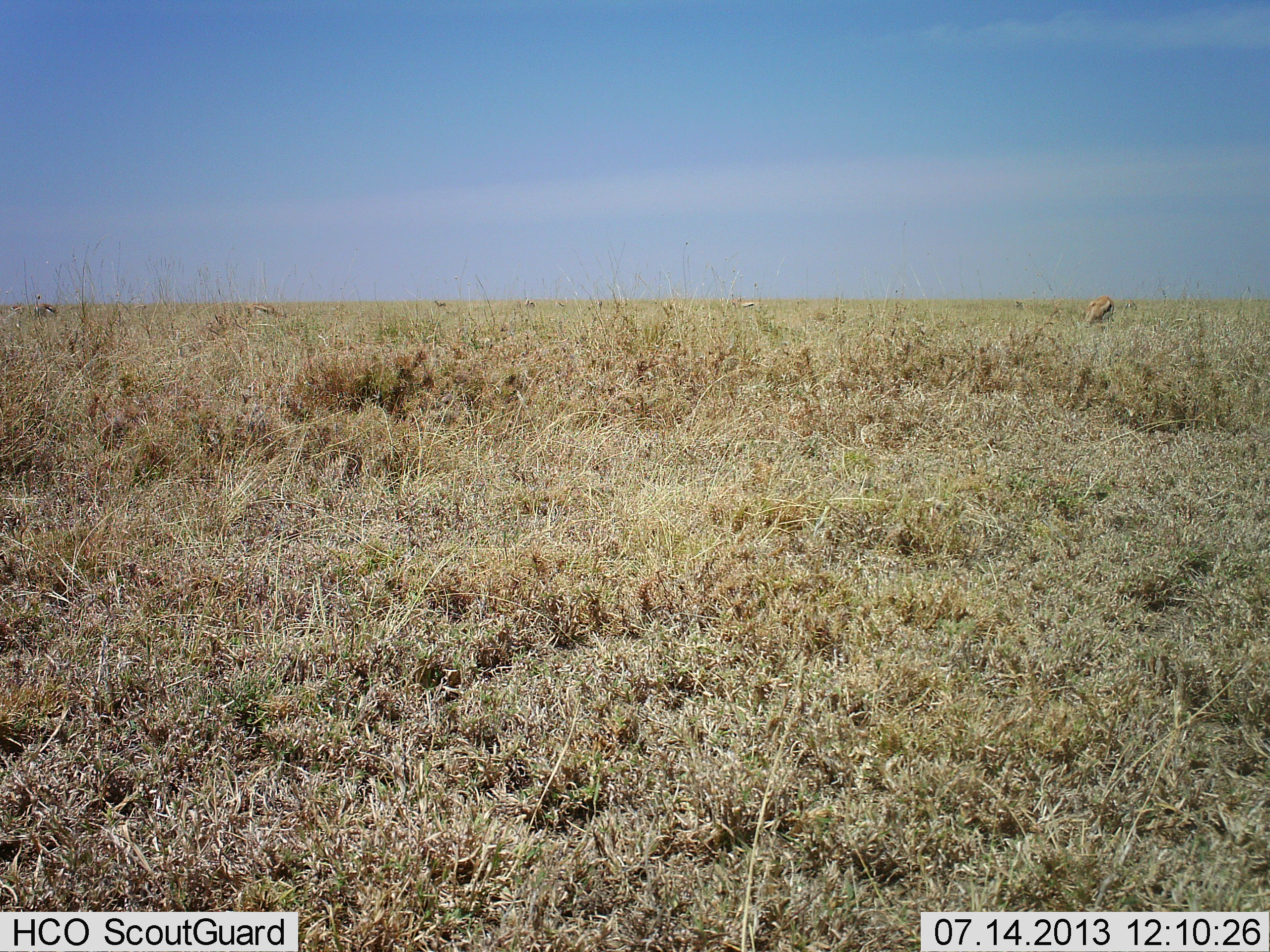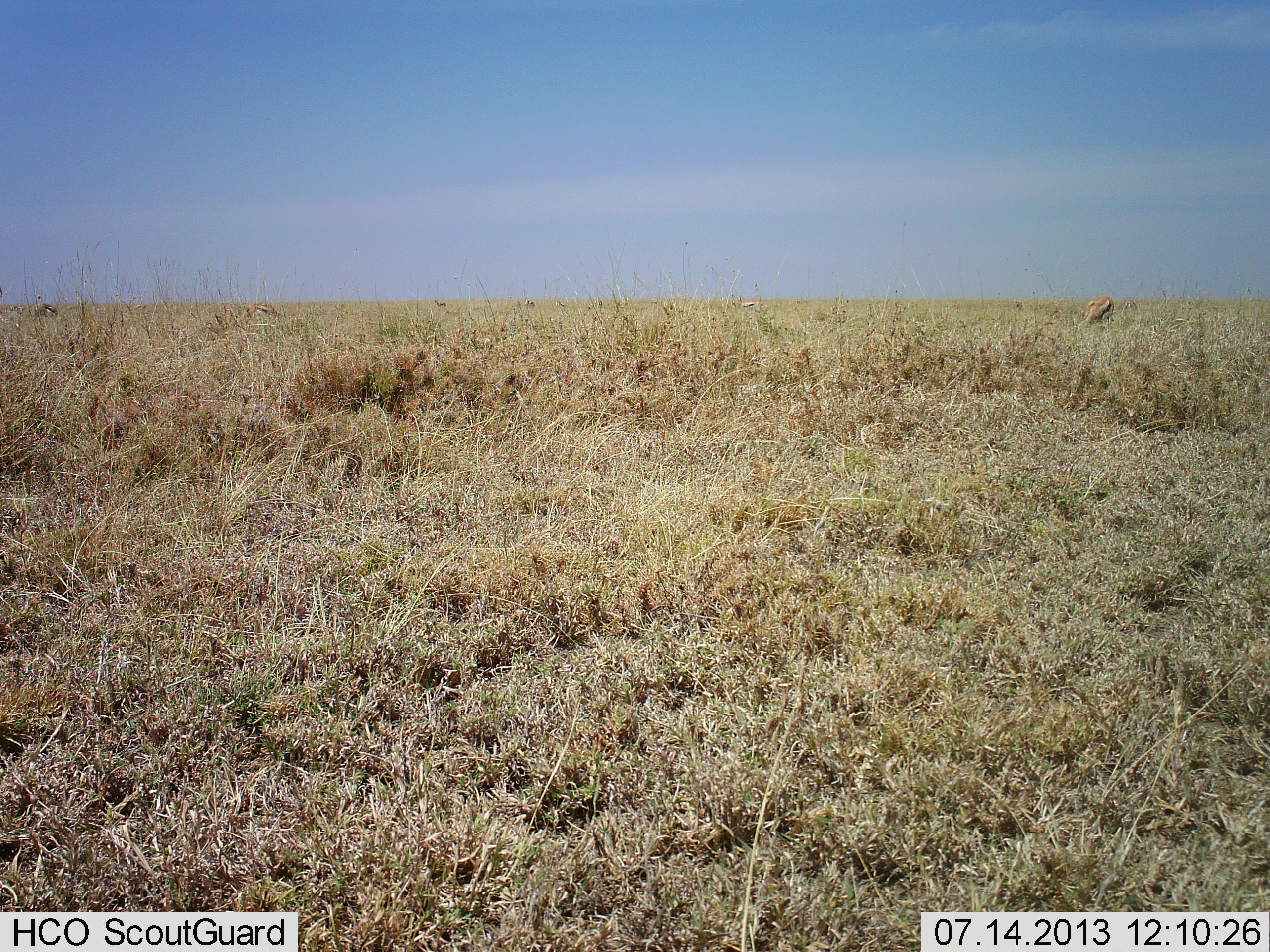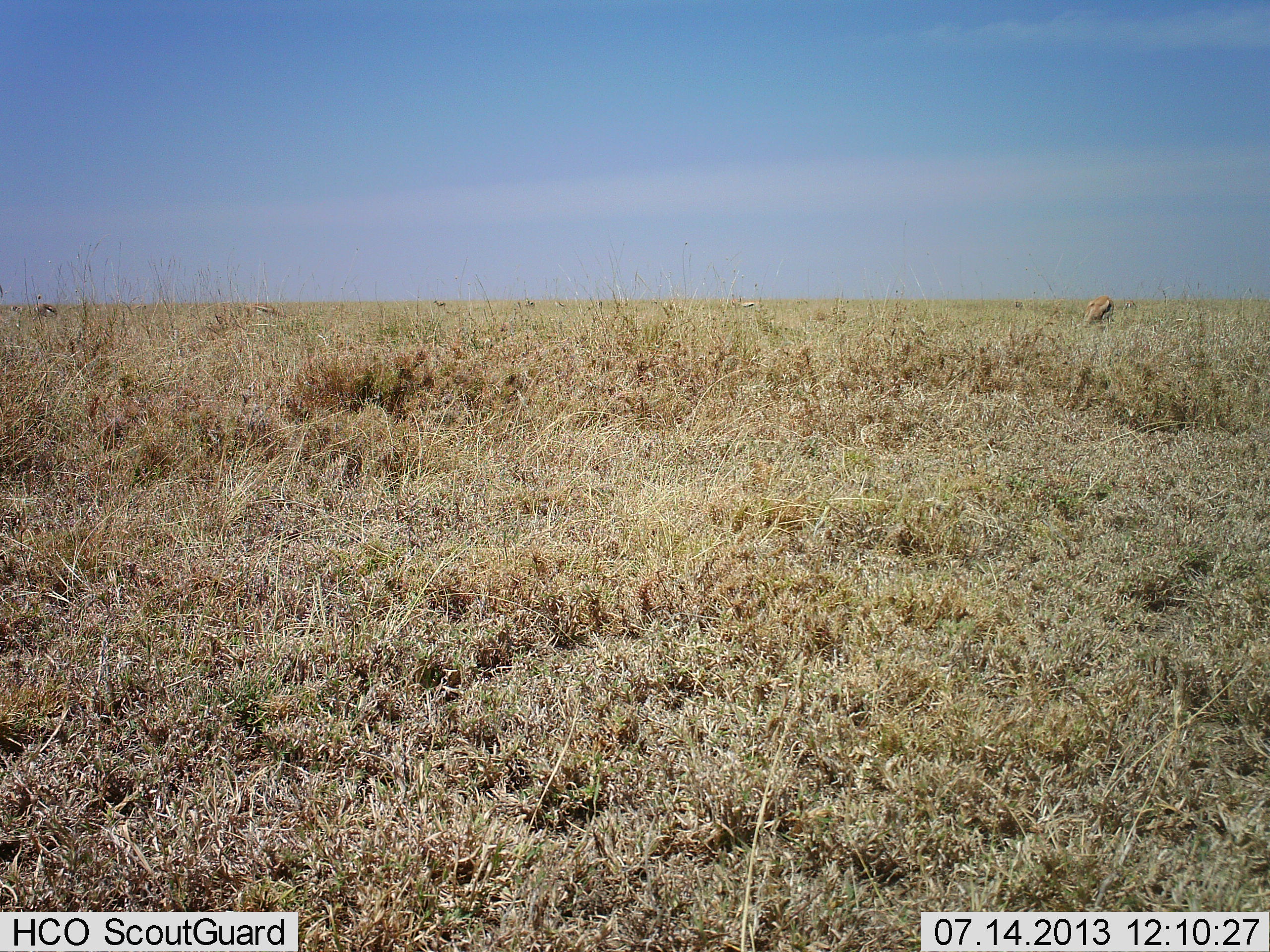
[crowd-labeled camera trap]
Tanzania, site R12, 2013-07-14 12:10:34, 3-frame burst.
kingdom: Animalia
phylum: Chordata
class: Mammalia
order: Artiodactyla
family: Bovidae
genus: Eudorcas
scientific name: Eudorcas thomsonii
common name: thomson's gazelle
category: gazellethomsons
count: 1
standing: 25%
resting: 0%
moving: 0%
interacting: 6%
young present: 0%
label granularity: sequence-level